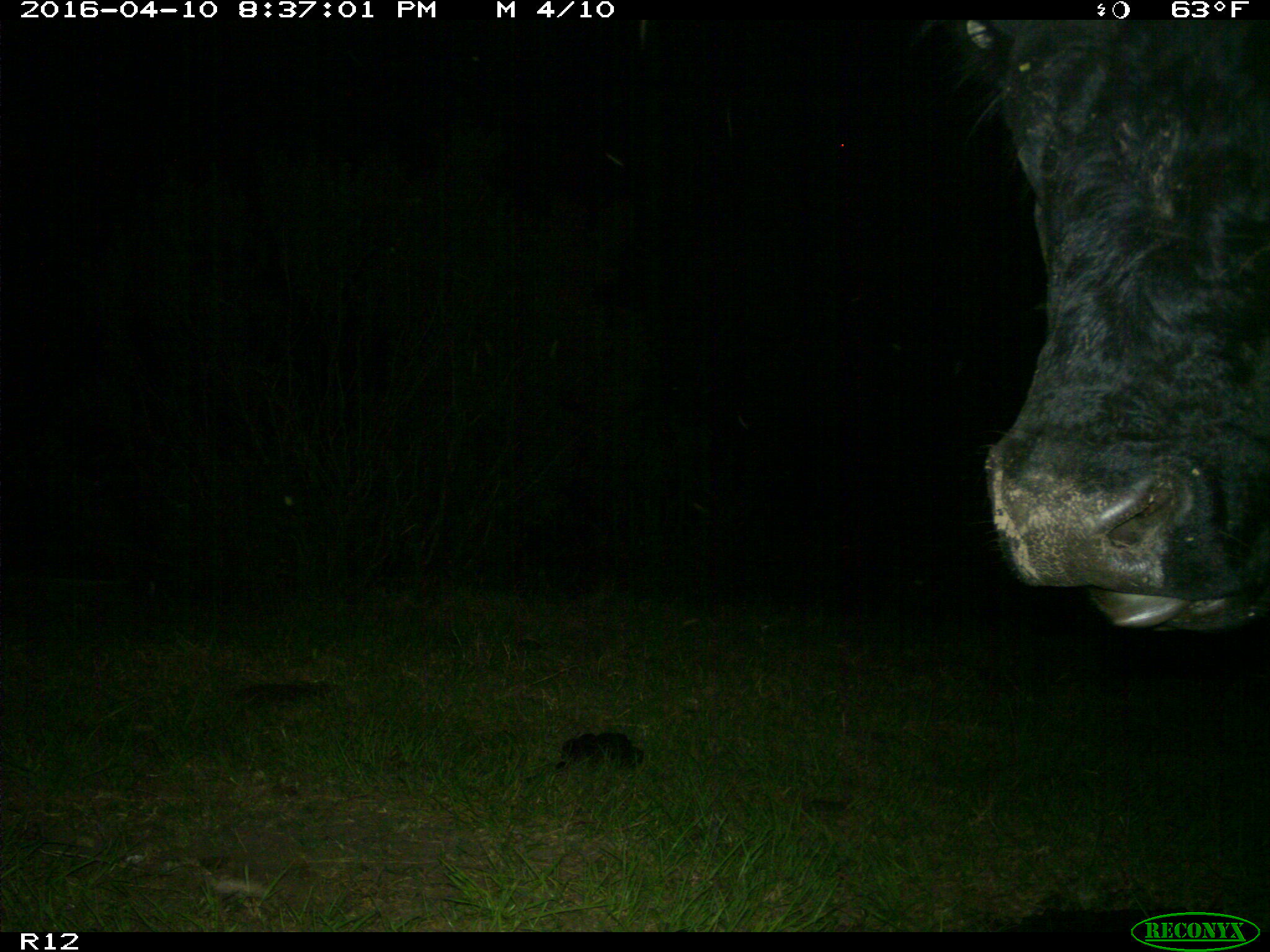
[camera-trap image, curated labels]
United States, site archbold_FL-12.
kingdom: Animalia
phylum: Chordata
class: Mammalia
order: Artiodactyla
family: Bovidae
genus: Bos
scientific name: Bos taurus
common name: domestic cow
Bos taurus (domestic cow).